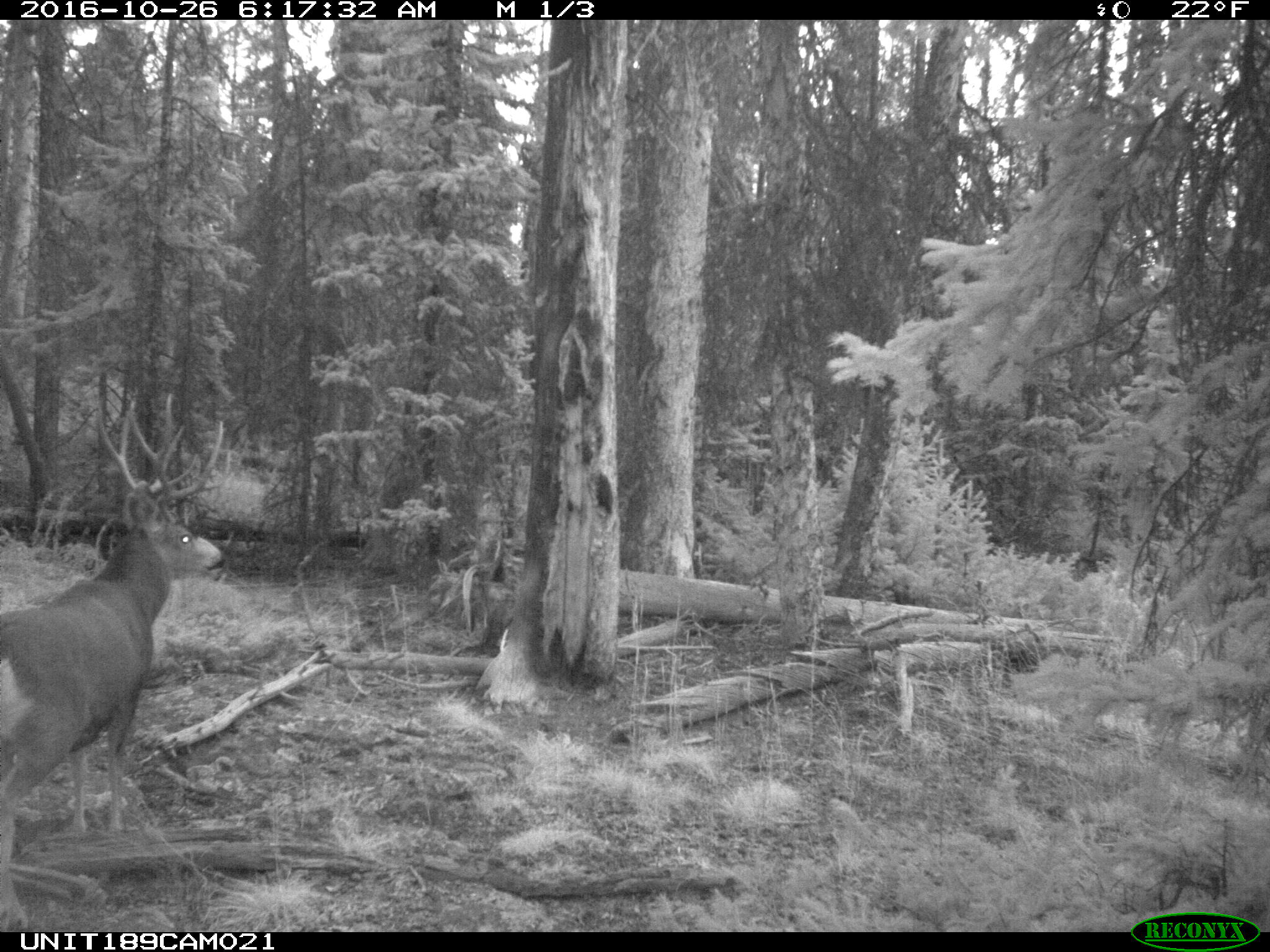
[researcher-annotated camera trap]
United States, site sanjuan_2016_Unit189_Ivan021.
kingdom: Animalia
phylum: Chordata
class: Mammalia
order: Artiodactyla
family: Cervidae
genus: Odocoileus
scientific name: Odocoileus hemionus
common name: mule deer